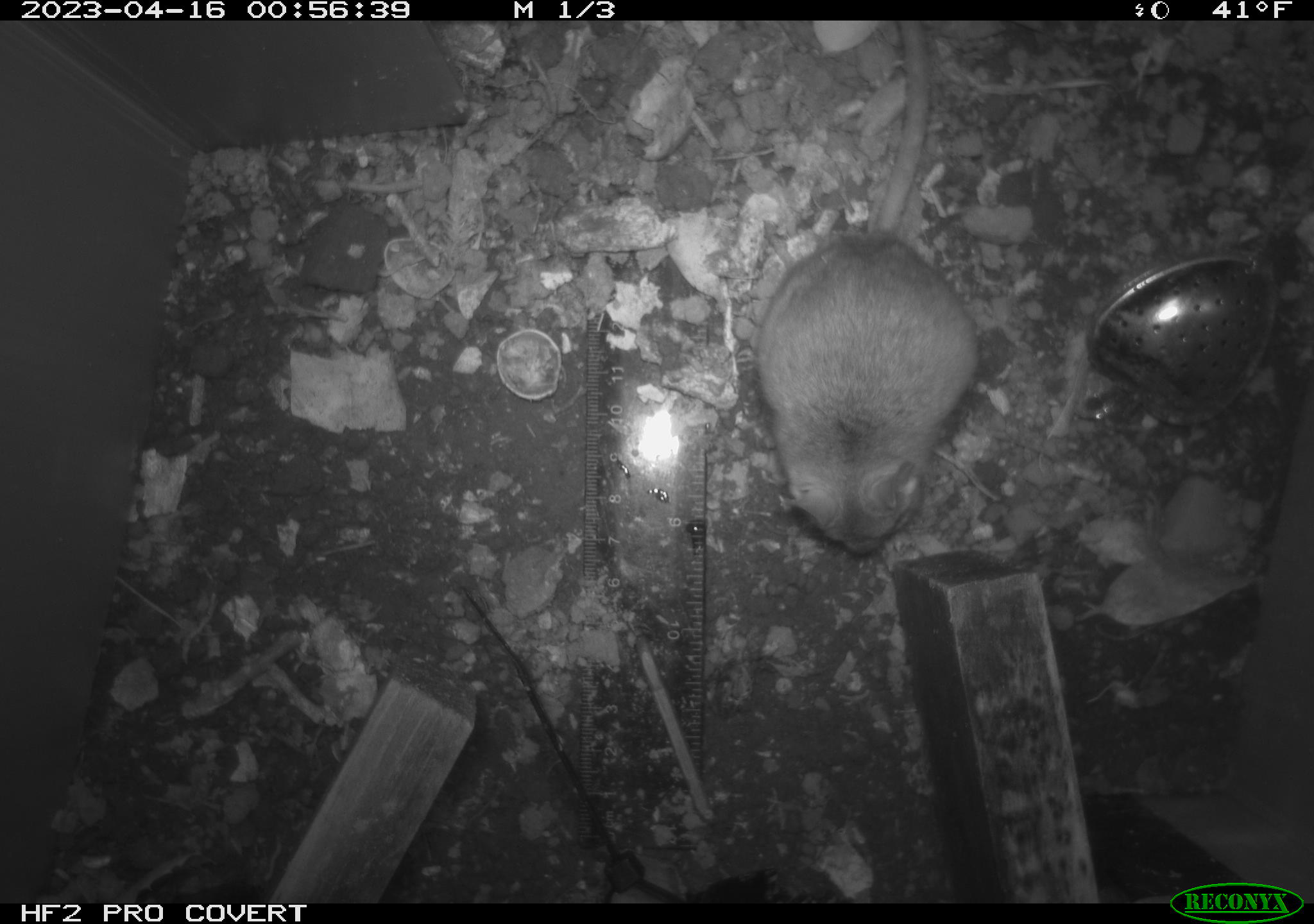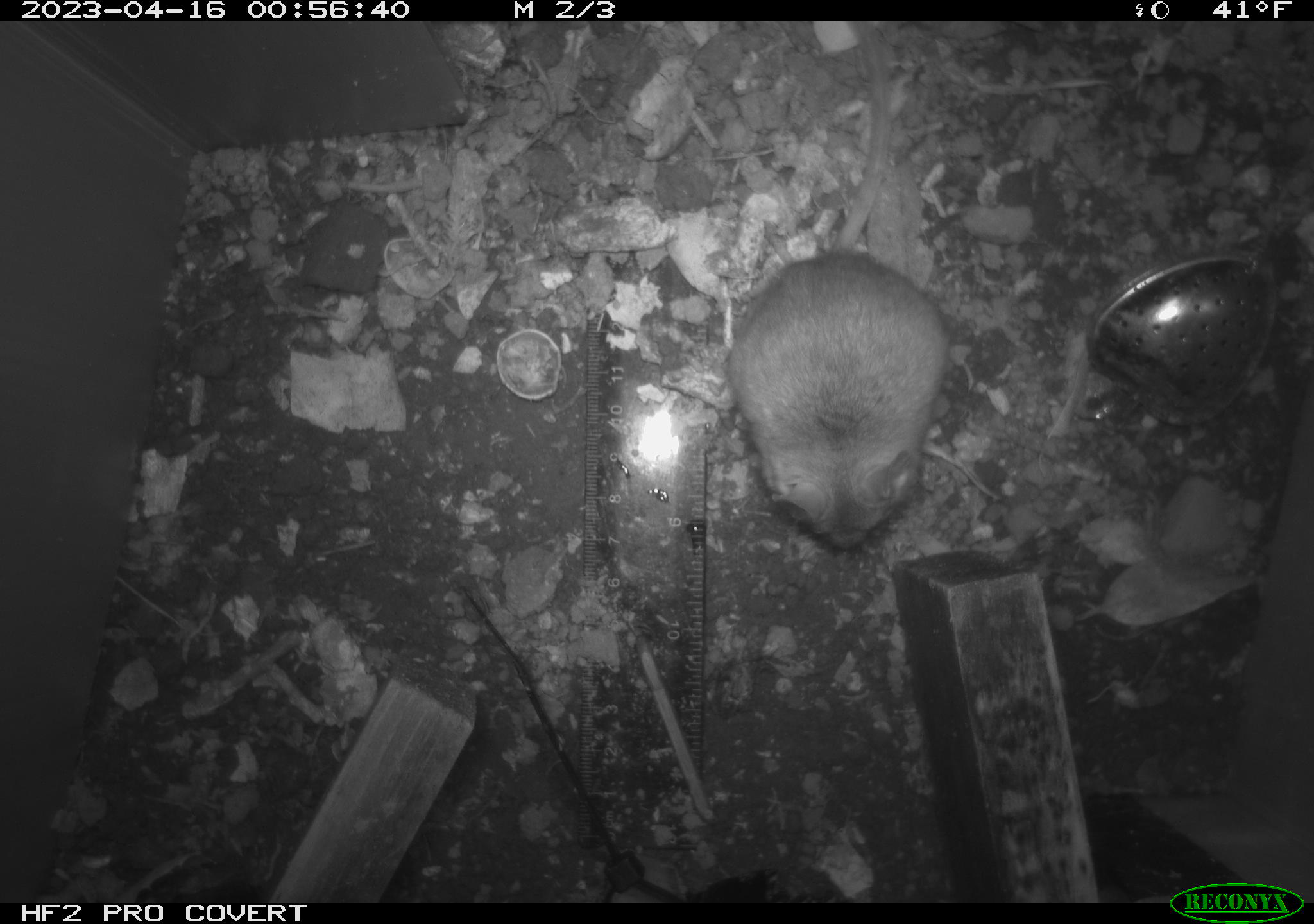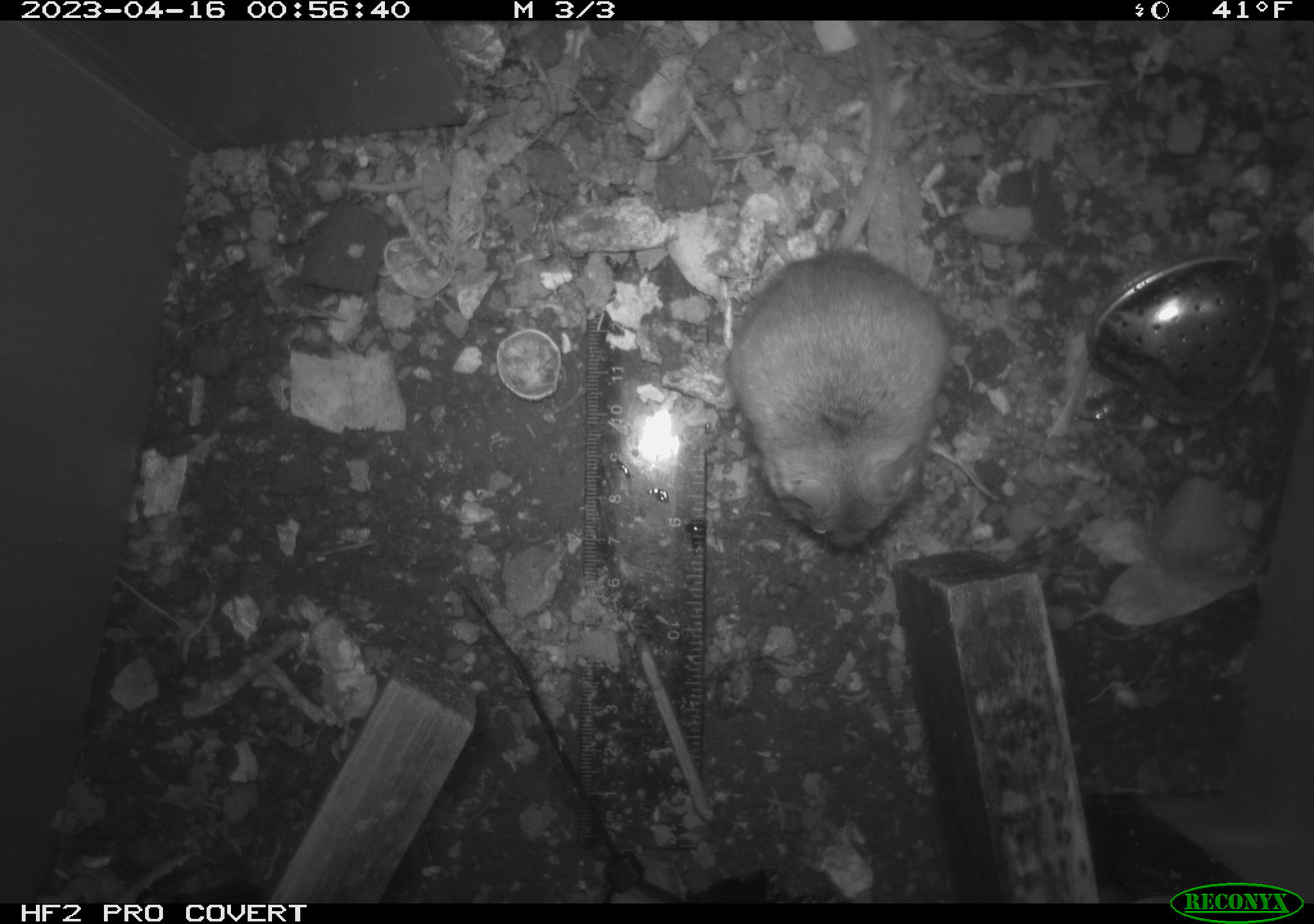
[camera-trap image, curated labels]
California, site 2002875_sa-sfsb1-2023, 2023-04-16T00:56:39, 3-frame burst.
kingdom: Animalia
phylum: Chordata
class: Mammalia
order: Rodentia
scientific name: Rodentia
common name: mouse species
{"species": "mouse species (Rodentia)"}